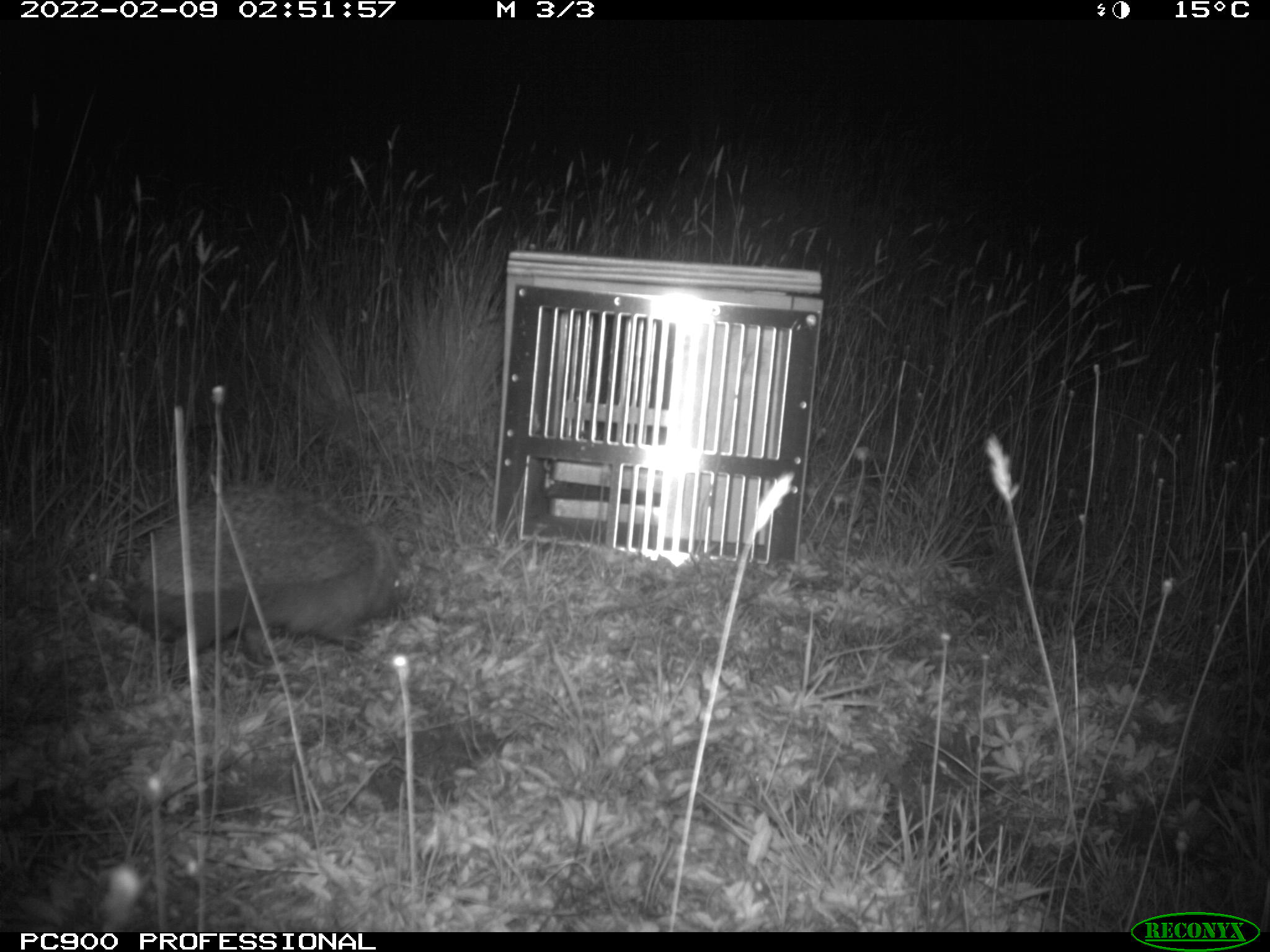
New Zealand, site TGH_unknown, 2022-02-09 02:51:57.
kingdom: Animalia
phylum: Chordata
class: Mammalia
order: Eulipotyphla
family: Erinaceidae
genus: Erinaceus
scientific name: Erinaceus europaeus europaeus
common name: european hedgehog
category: hedgehog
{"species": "hedgehog (european hedgehog) (Erinaceus europaeus europaeus)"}